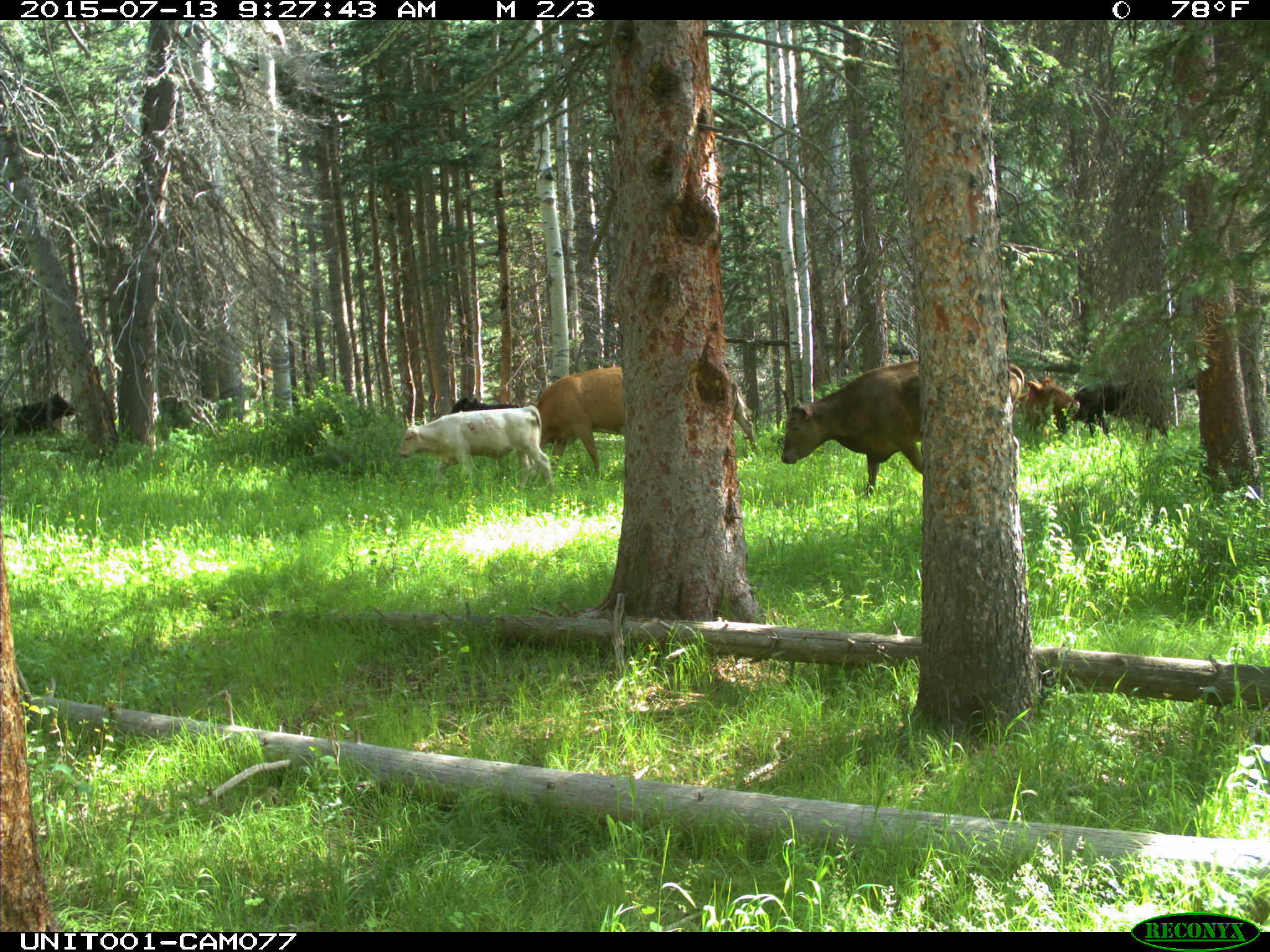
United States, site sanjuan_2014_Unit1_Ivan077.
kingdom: Animalia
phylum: Chordata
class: Mammalia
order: Artiodactyla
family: Bovidae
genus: Bos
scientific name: Bos taurus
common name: domestic cow